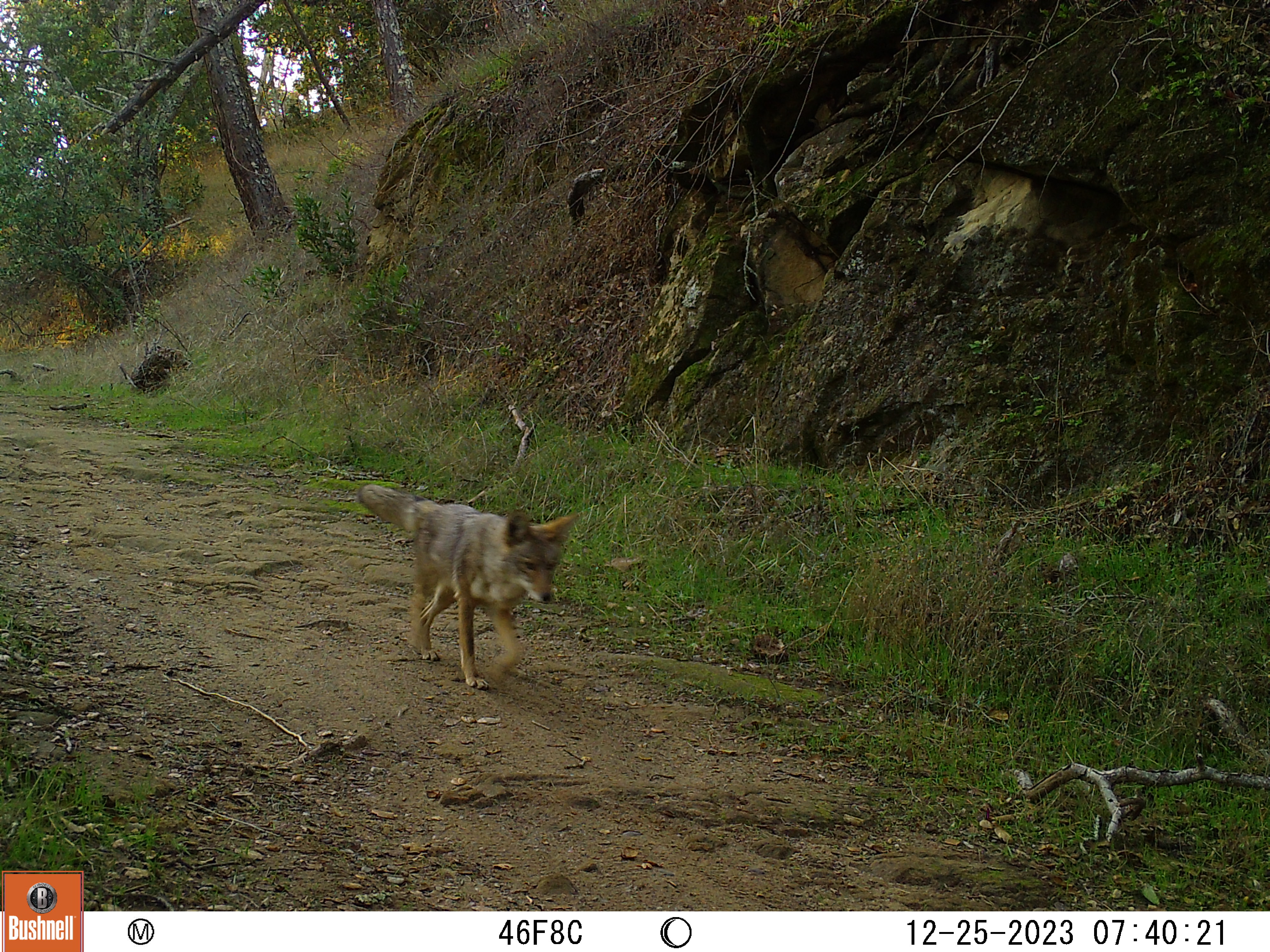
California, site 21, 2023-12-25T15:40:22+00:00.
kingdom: Animalia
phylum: Chordata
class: Mammalia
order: Carnivora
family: Canidae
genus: Canis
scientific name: Canis latrans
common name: coyote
Coyote (Canis latrans).